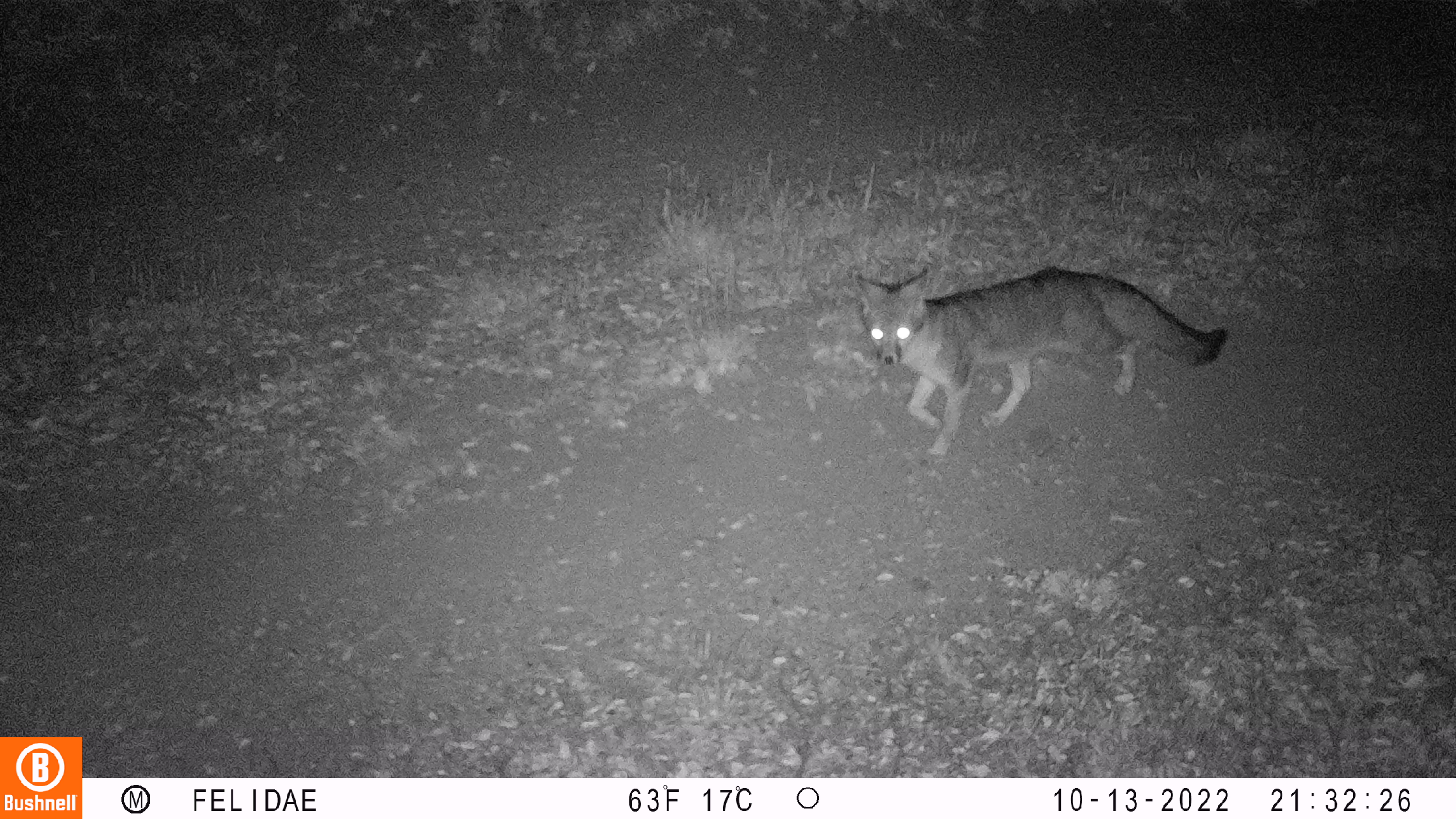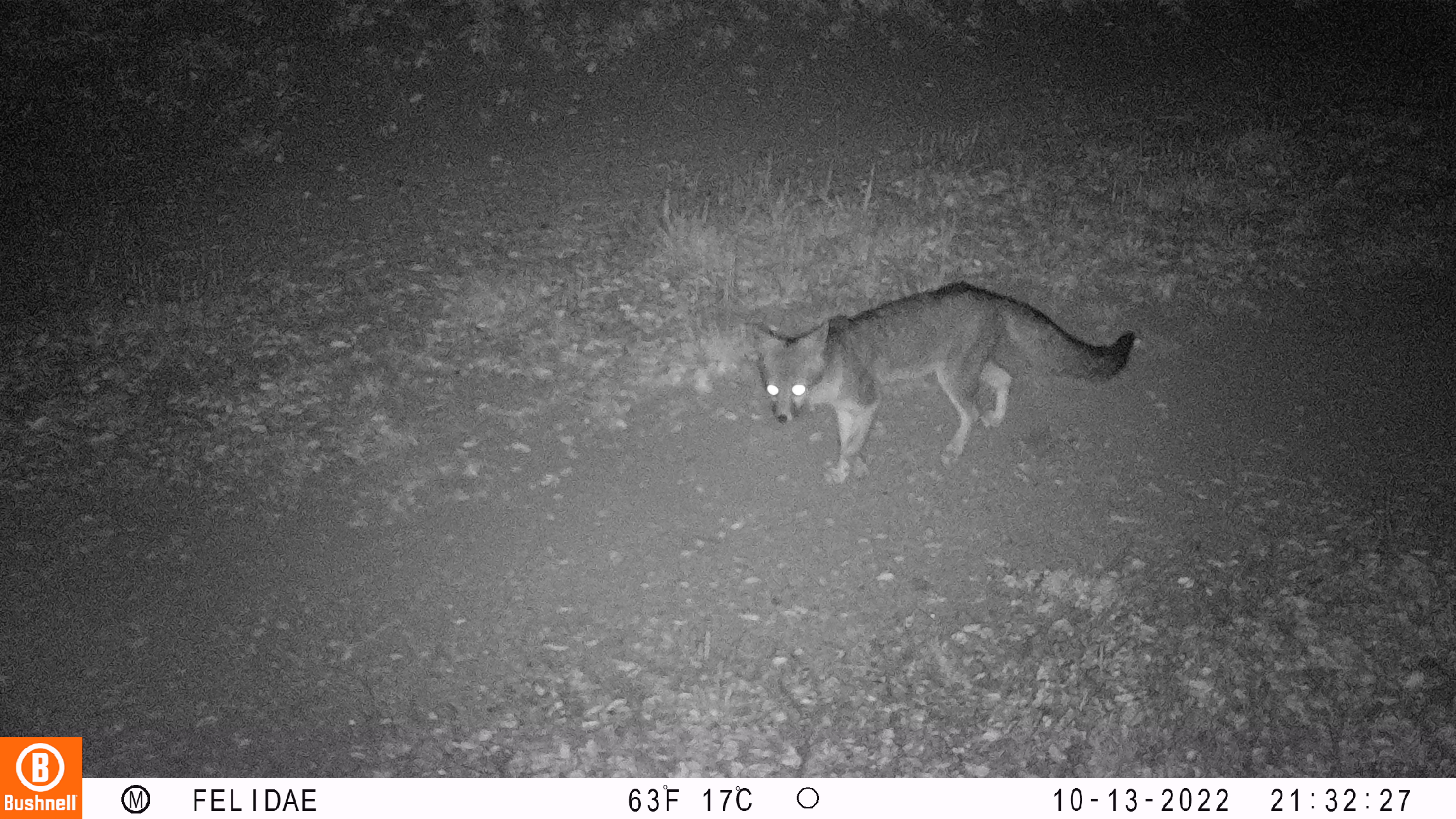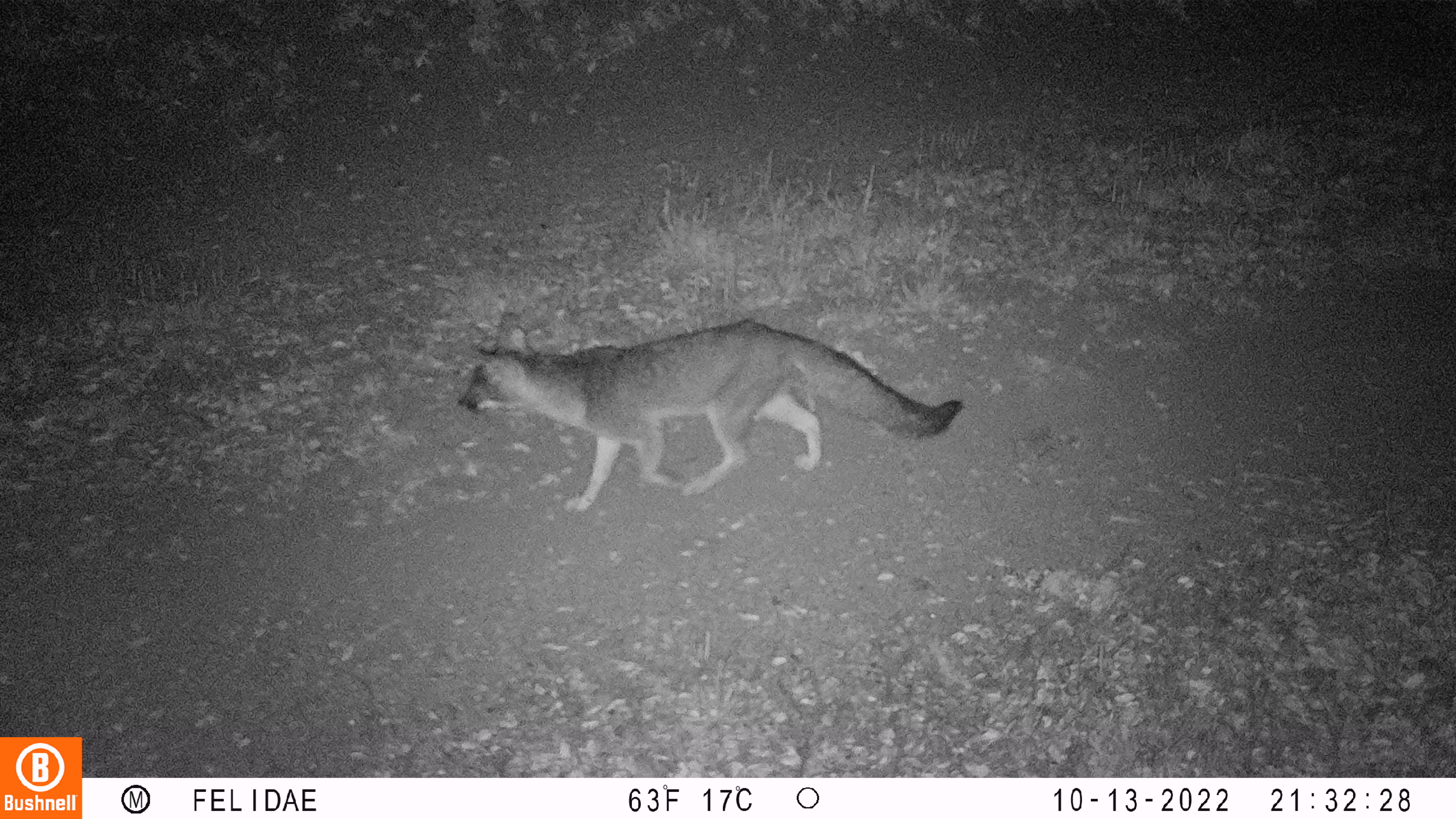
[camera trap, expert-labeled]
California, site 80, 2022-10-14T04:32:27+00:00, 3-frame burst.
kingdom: Animalia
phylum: Chordata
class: Mammalia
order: Carnivora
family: Canidae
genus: Urocyon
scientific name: Urocyon cinereoargenteus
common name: gray fox